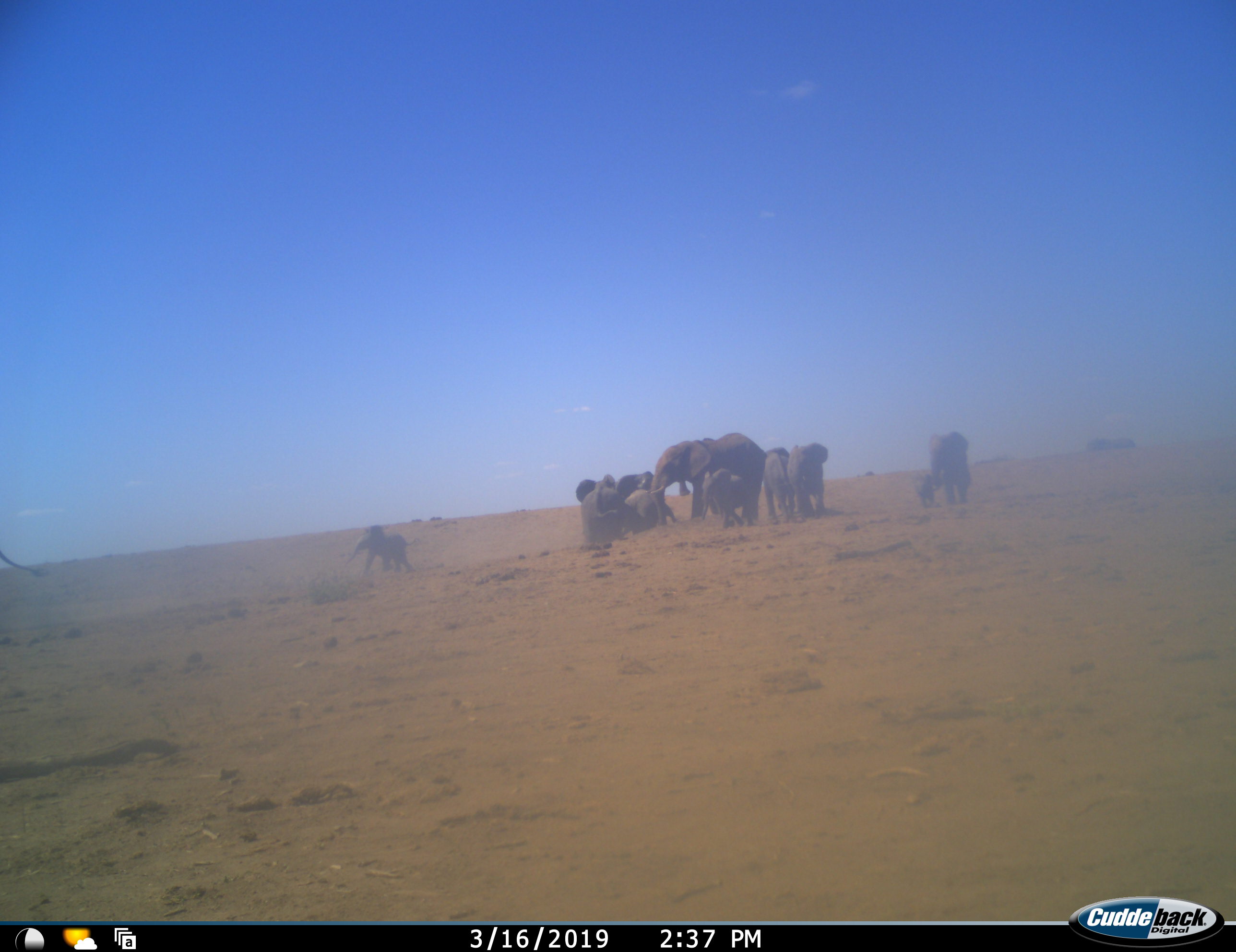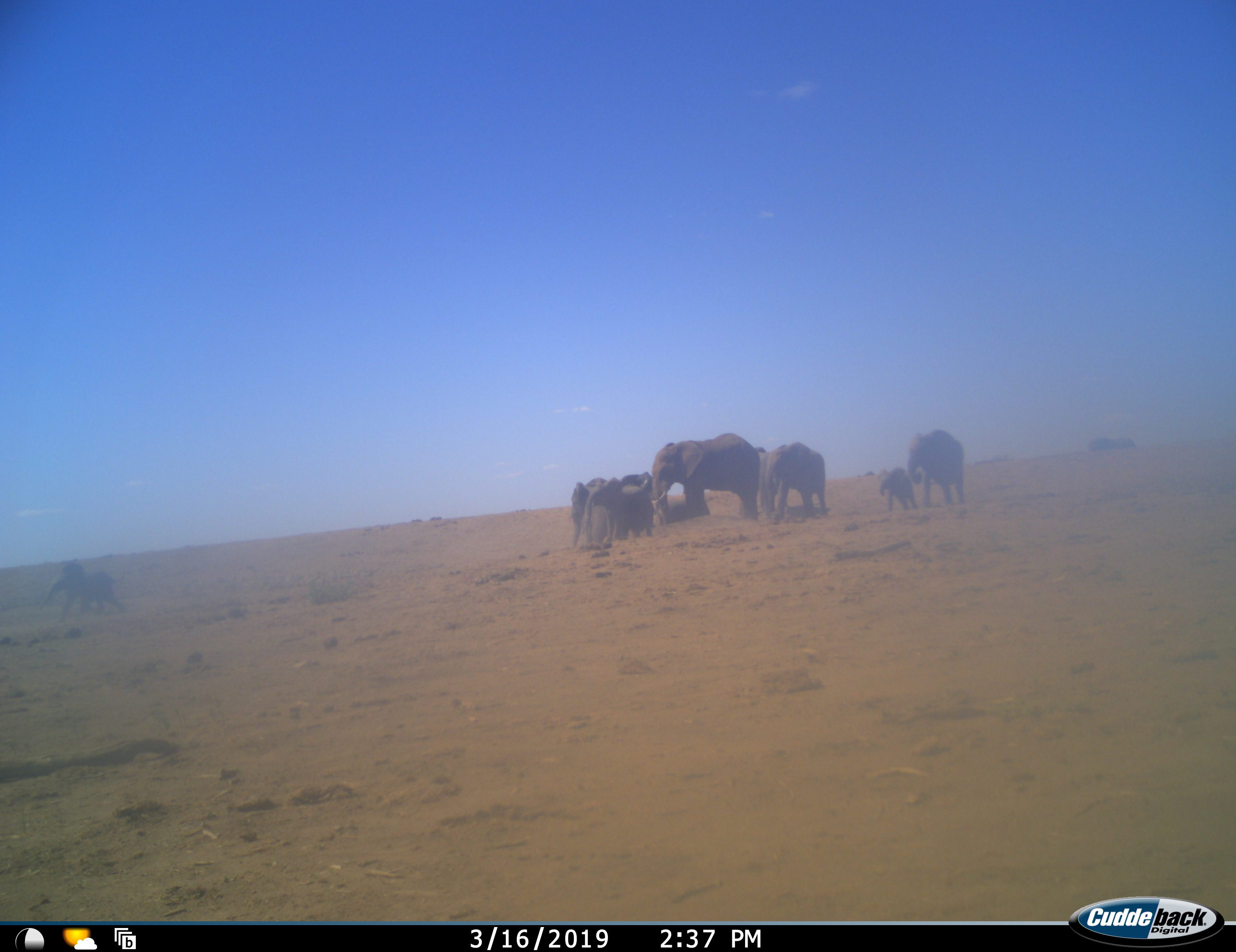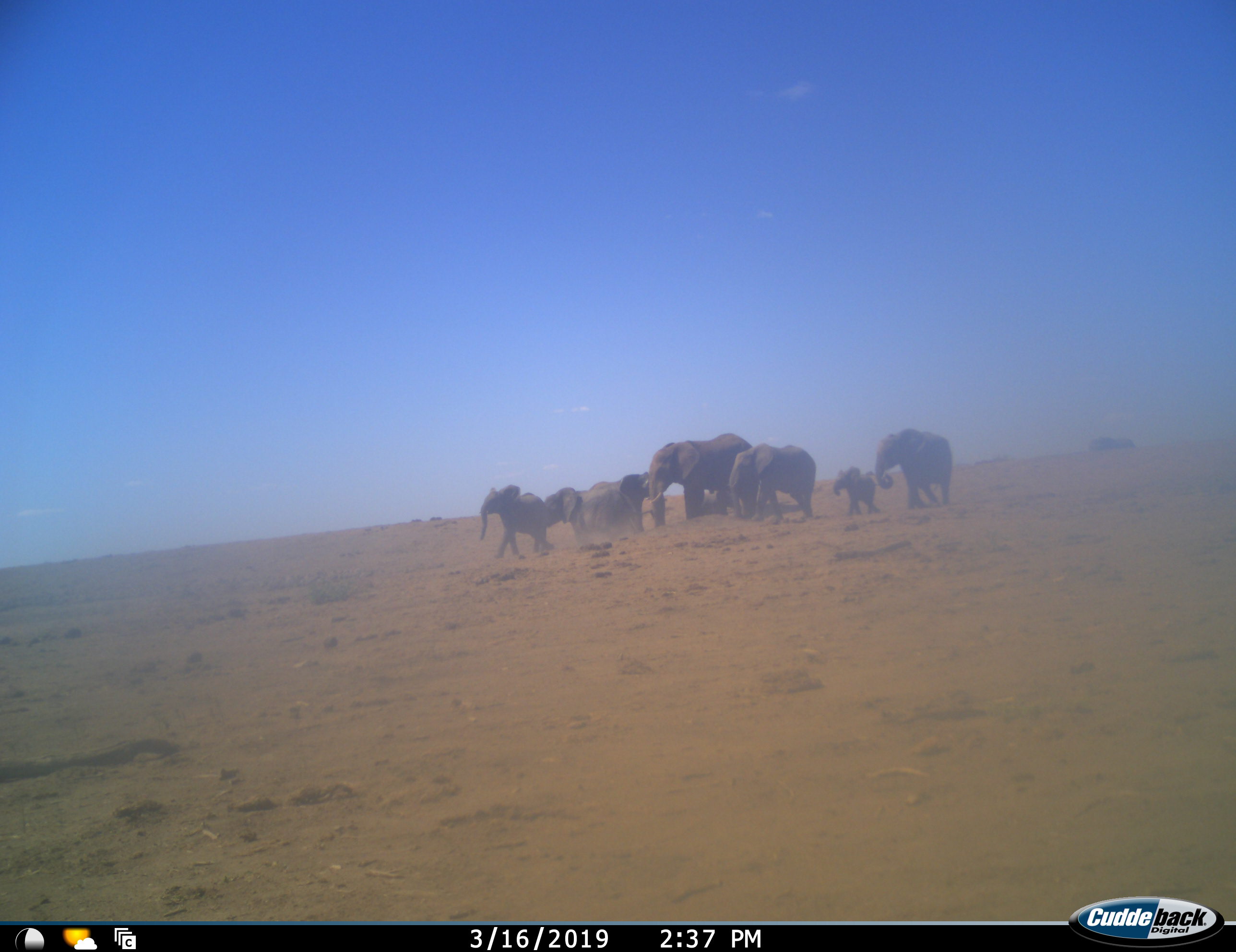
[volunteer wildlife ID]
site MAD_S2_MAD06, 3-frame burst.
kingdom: Animalia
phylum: Chordata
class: Mammalia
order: Proboscidea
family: Elephantidae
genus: Loxodonta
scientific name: Loxodonta africana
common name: african bush elephant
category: elephant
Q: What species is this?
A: Elephant (african bush elephant) (Loxodonta africana).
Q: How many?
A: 11-50.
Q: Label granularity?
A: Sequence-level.